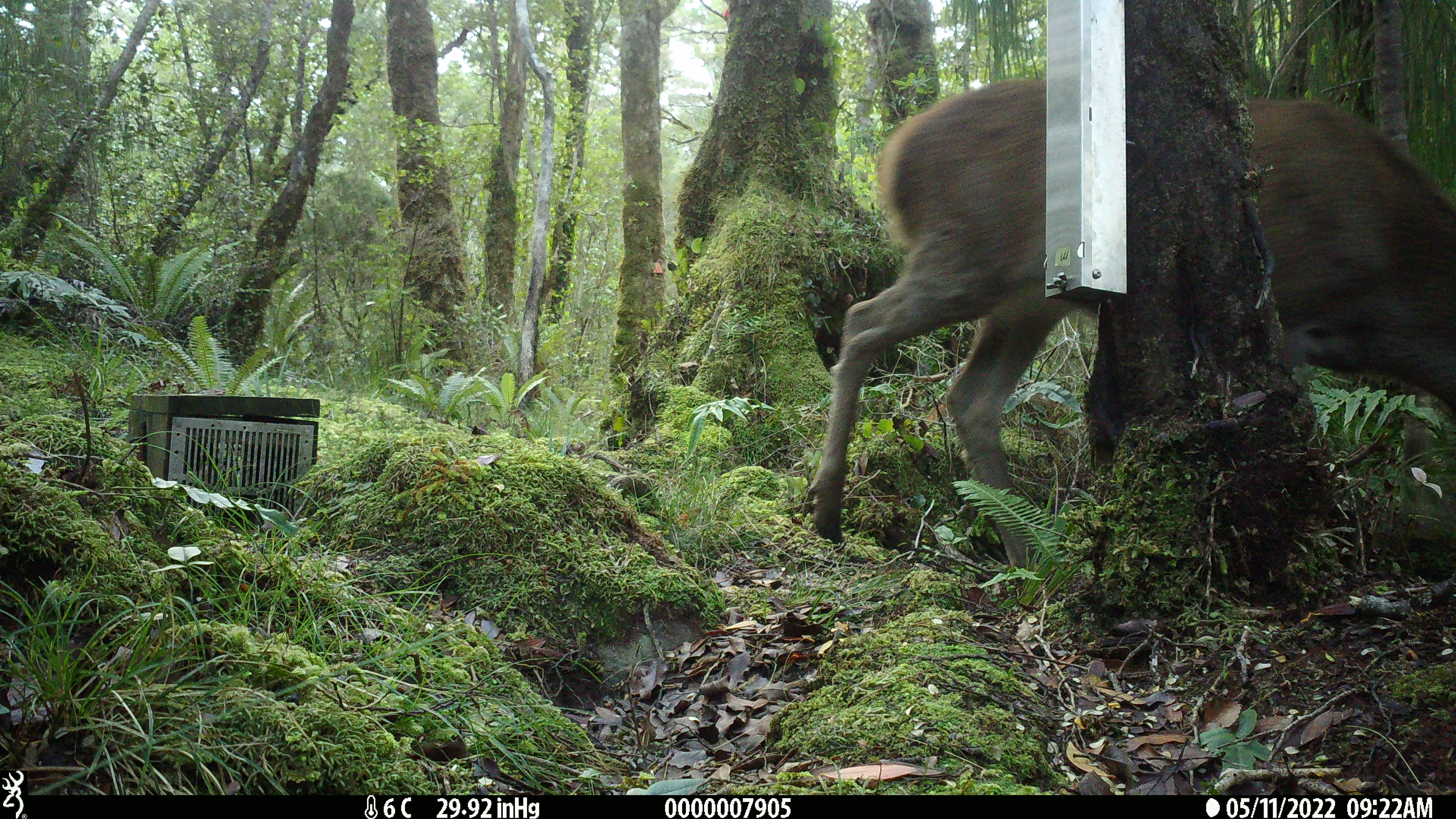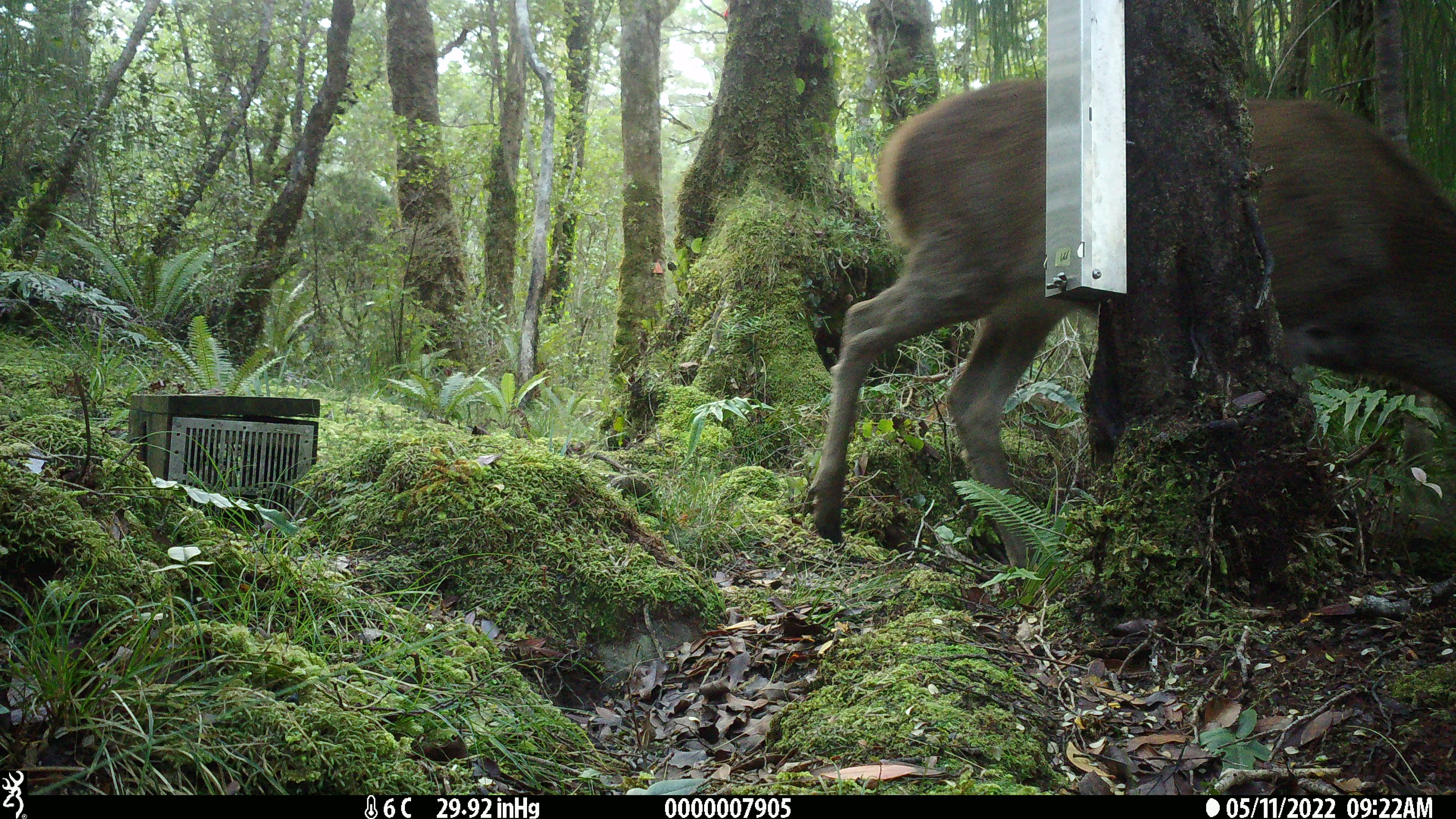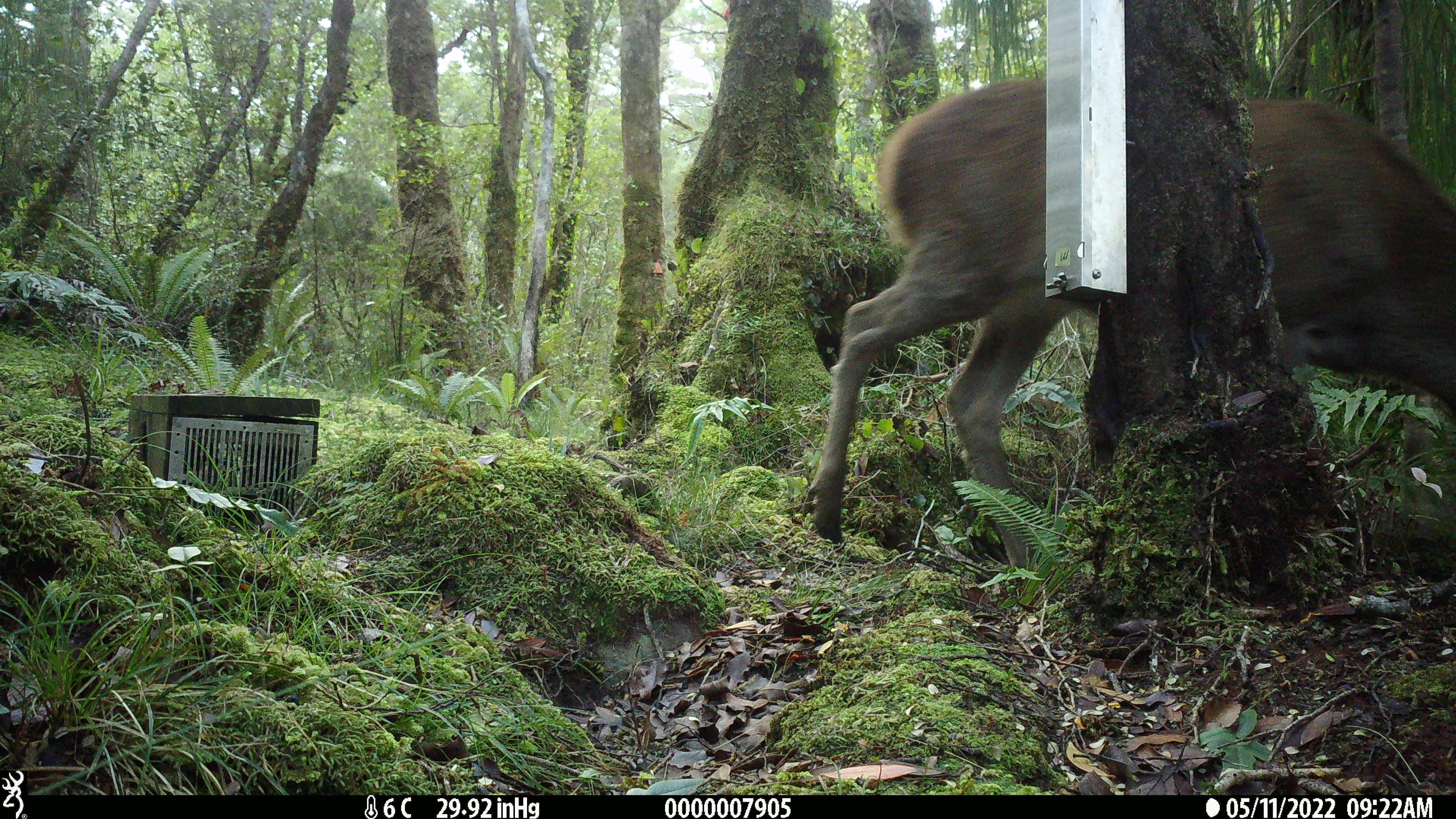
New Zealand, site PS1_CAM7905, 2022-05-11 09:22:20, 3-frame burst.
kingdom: Animalia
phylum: Chordata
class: Mammalia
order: Artiodactyla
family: Cervidae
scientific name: Cervidae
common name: deer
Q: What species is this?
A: Deer (Cervidae).